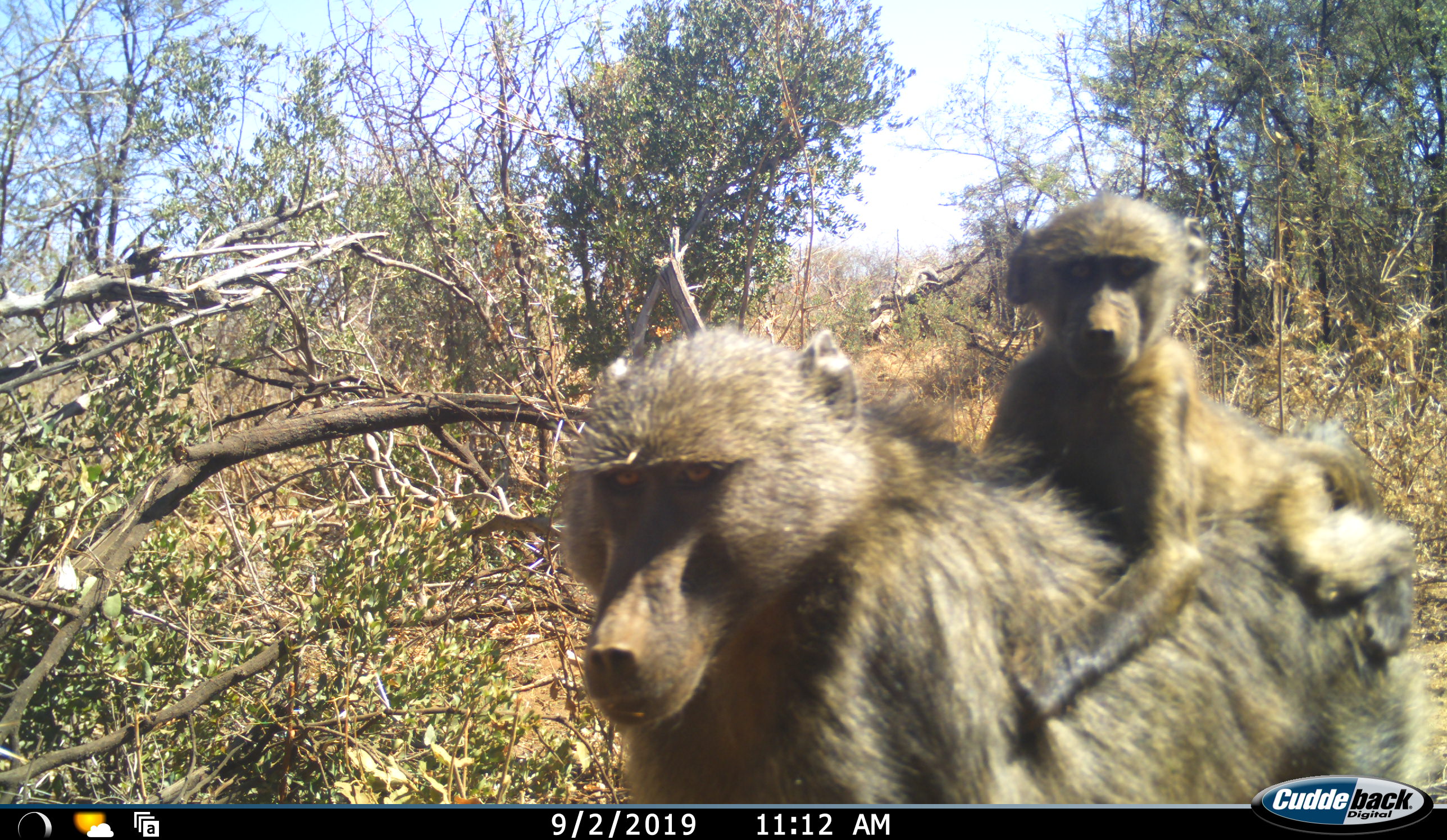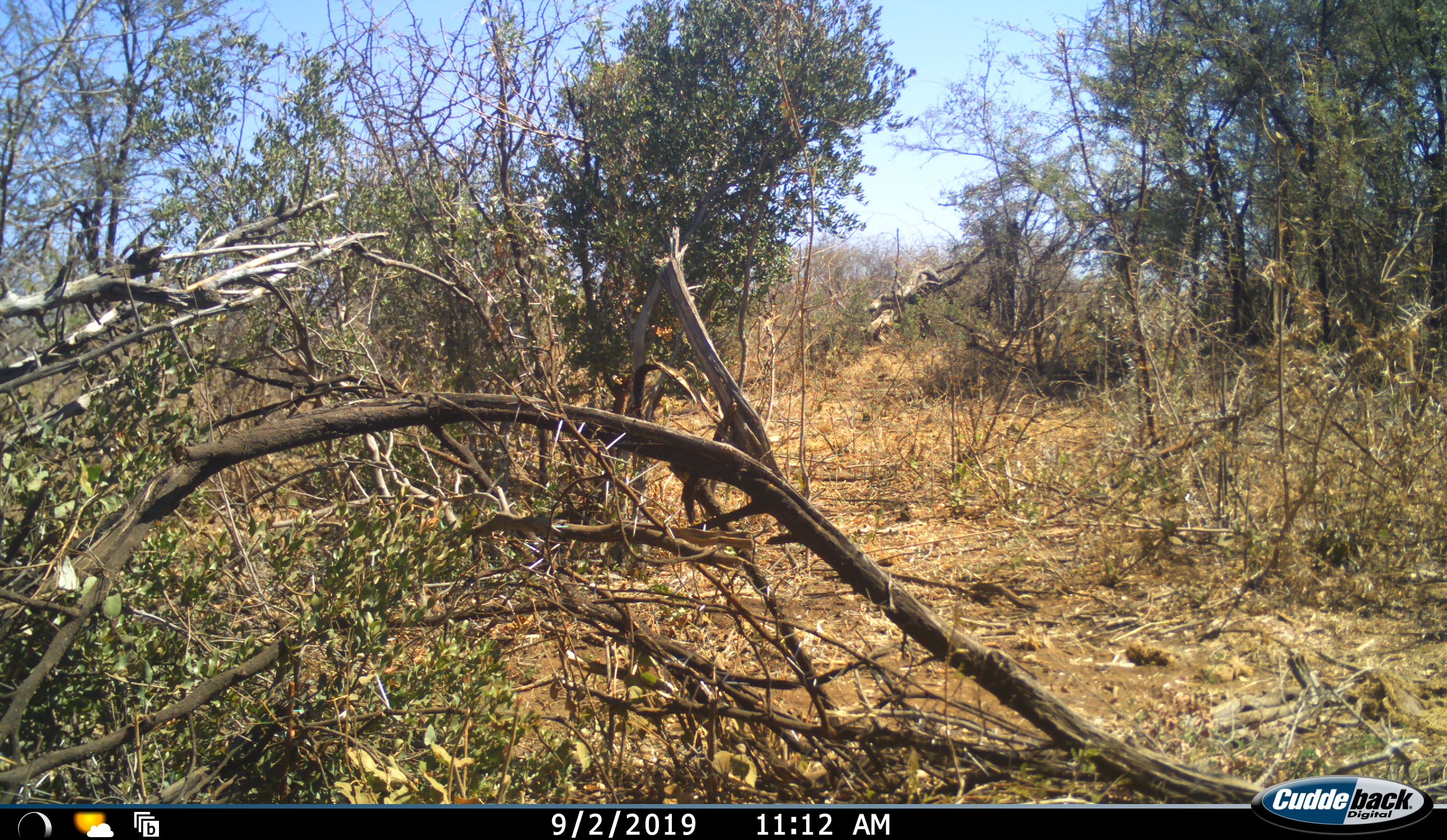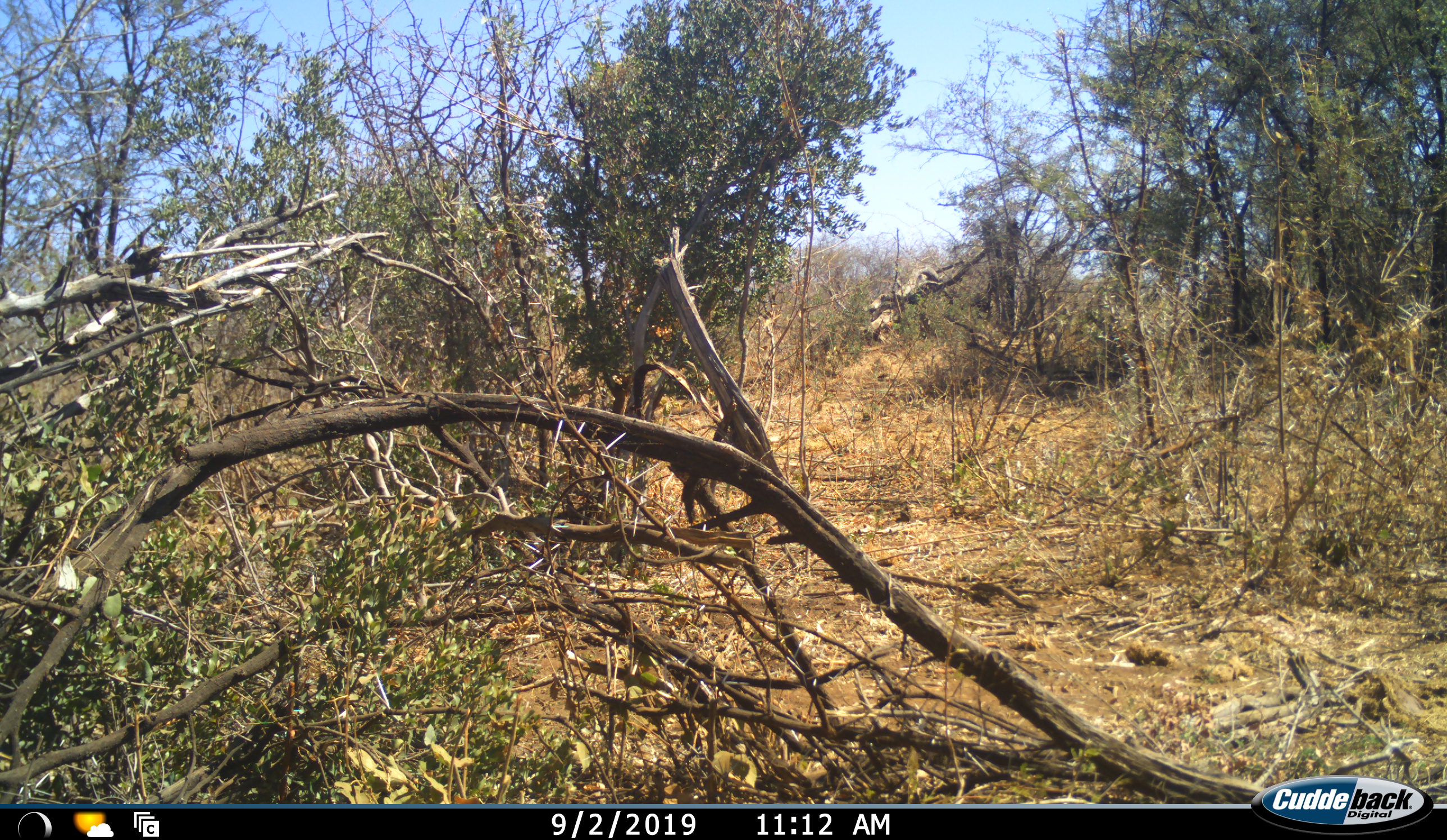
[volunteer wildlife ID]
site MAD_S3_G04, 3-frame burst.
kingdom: Animalia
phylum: Chordata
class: Mammalia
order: Primates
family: Cercopithecidae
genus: Papio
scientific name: Papio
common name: baboon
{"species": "baboon (Papio)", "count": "2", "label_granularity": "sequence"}